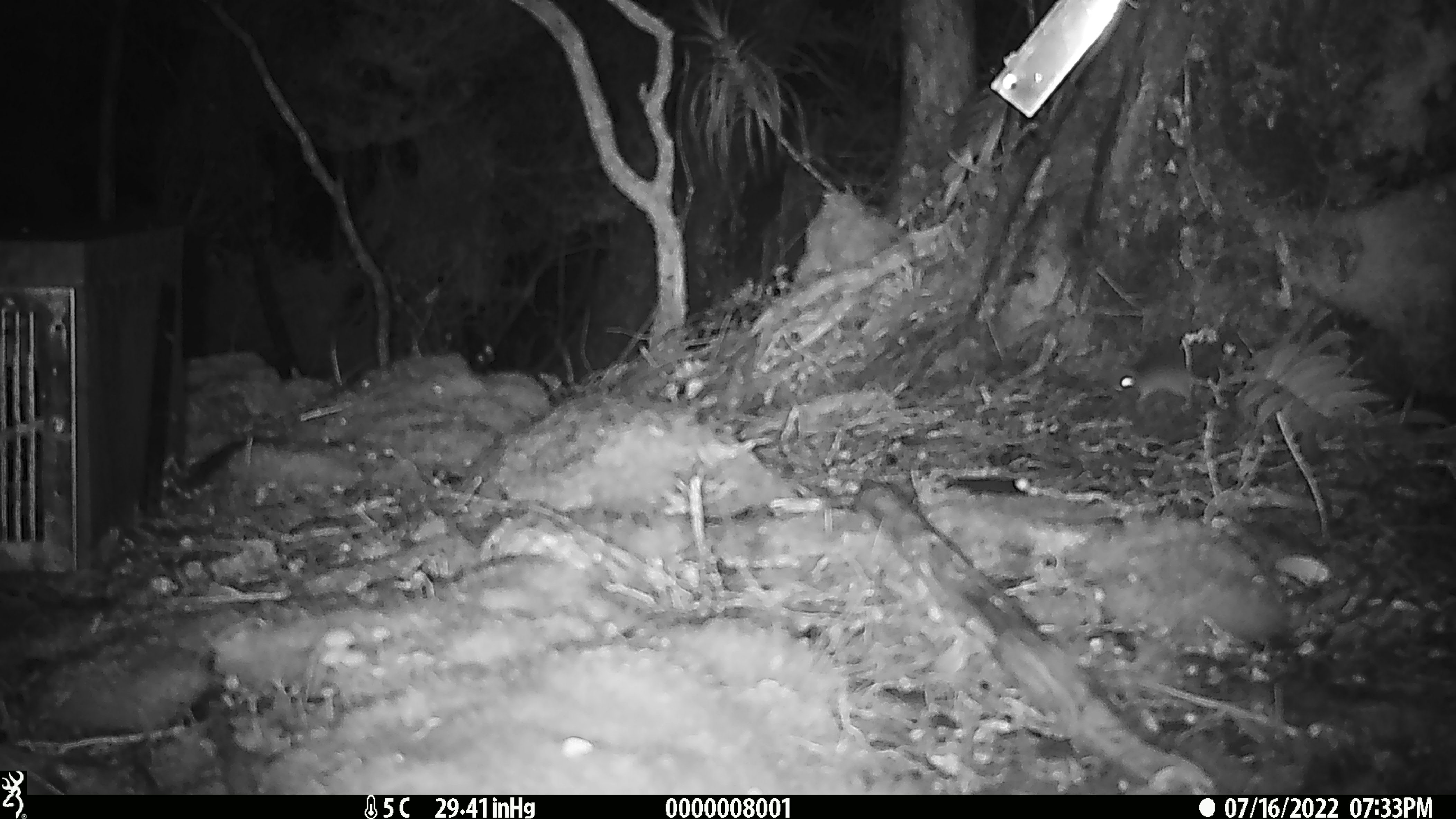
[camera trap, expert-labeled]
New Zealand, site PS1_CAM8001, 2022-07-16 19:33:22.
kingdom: Animalia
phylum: Chordata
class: Mammalia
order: Rodentia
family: Muridae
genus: Mus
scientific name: Mus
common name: mouse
Mouse (Mus).